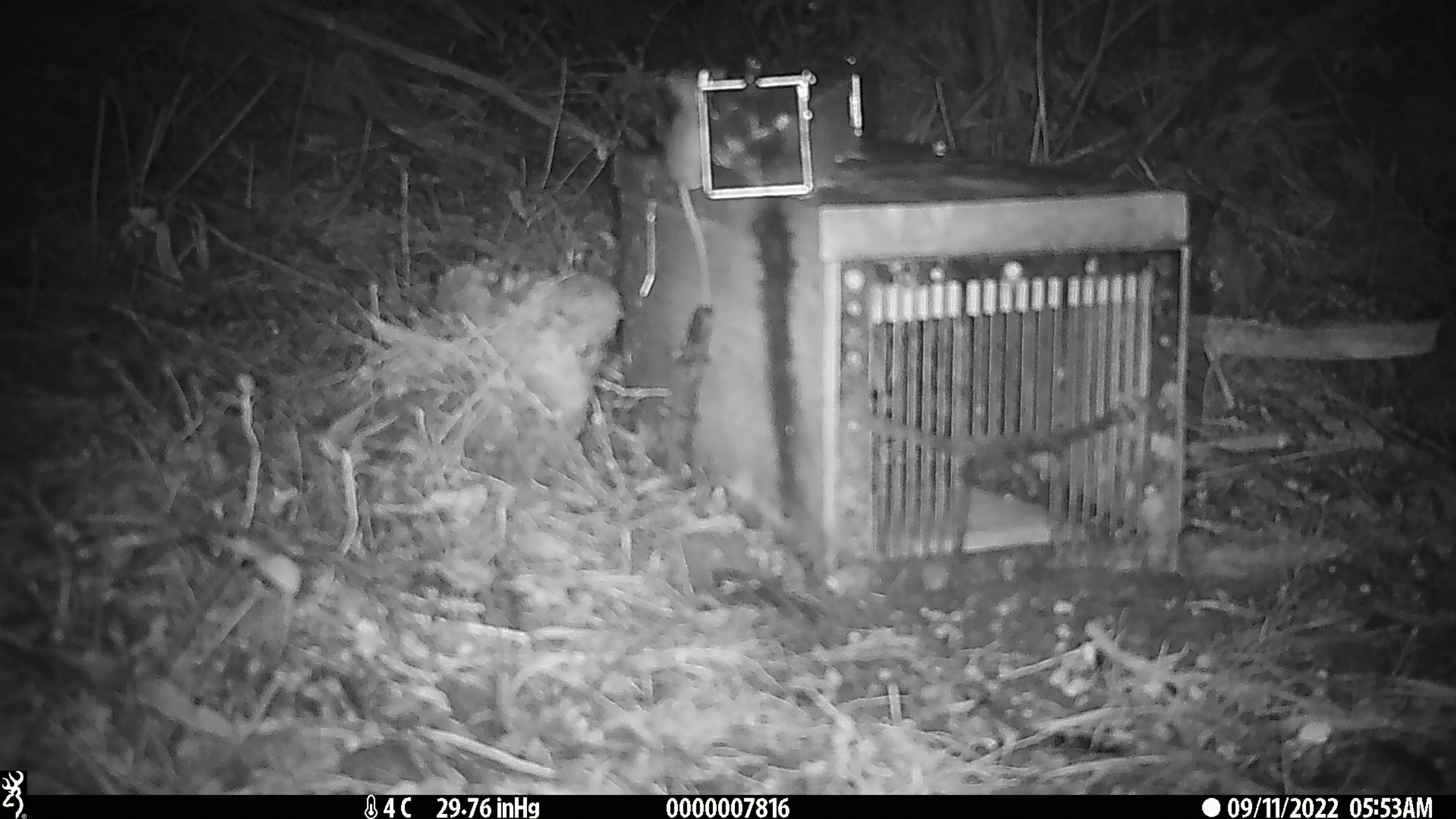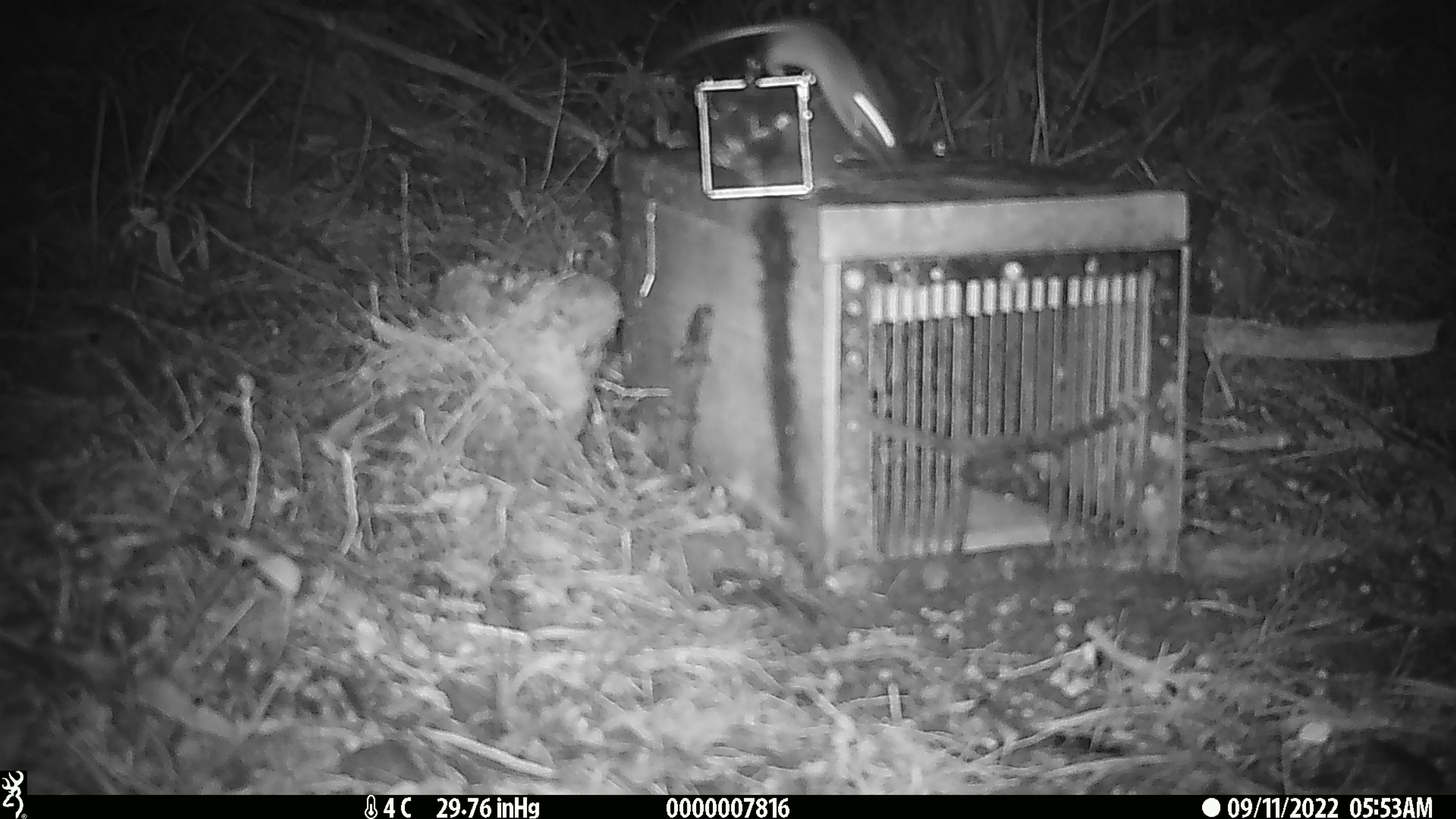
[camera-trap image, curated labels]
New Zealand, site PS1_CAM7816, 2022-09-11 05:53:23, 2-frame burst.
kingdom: Animalia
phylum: Chordata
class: Mammalia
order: Rodentia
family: Muridae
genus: Mus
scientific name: Mus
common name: mouse